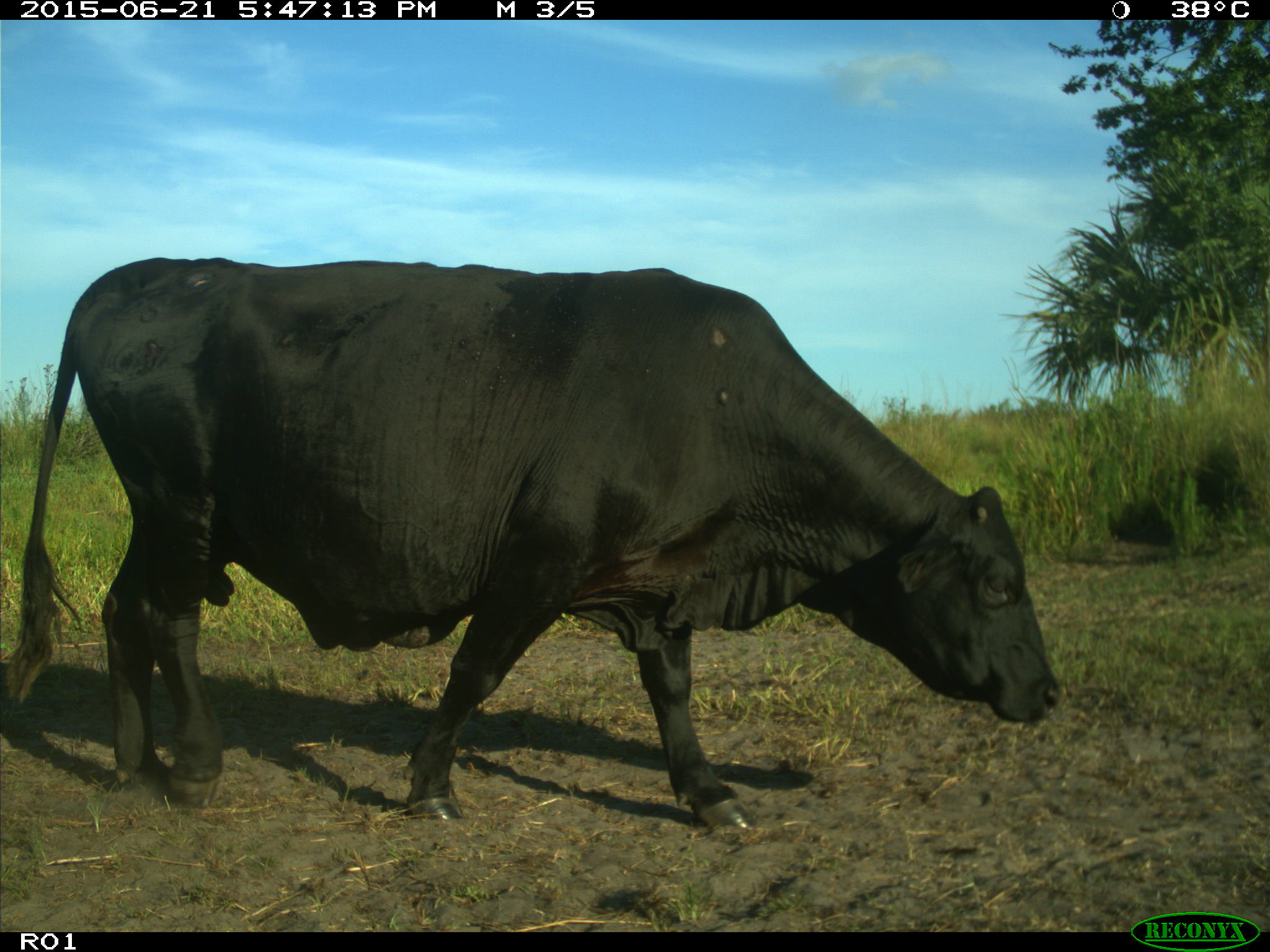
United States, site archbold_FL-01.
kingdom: Animalia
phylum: Chordata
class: Mammalia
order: Artiodactyla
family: Bovidae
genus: Bos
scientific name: Bos taurus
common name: domestic cow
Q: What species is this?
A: Bos taurus (domestic cow).